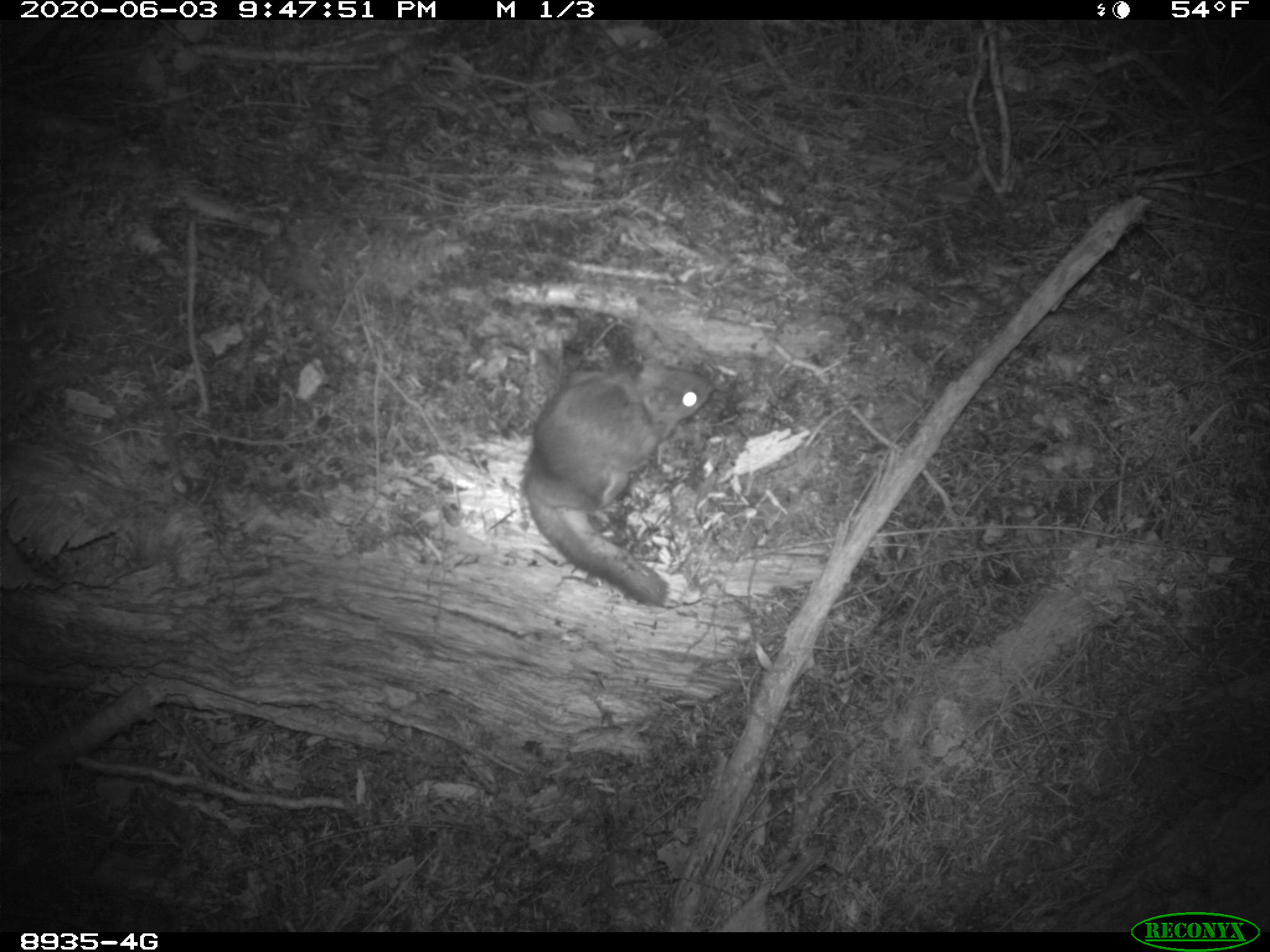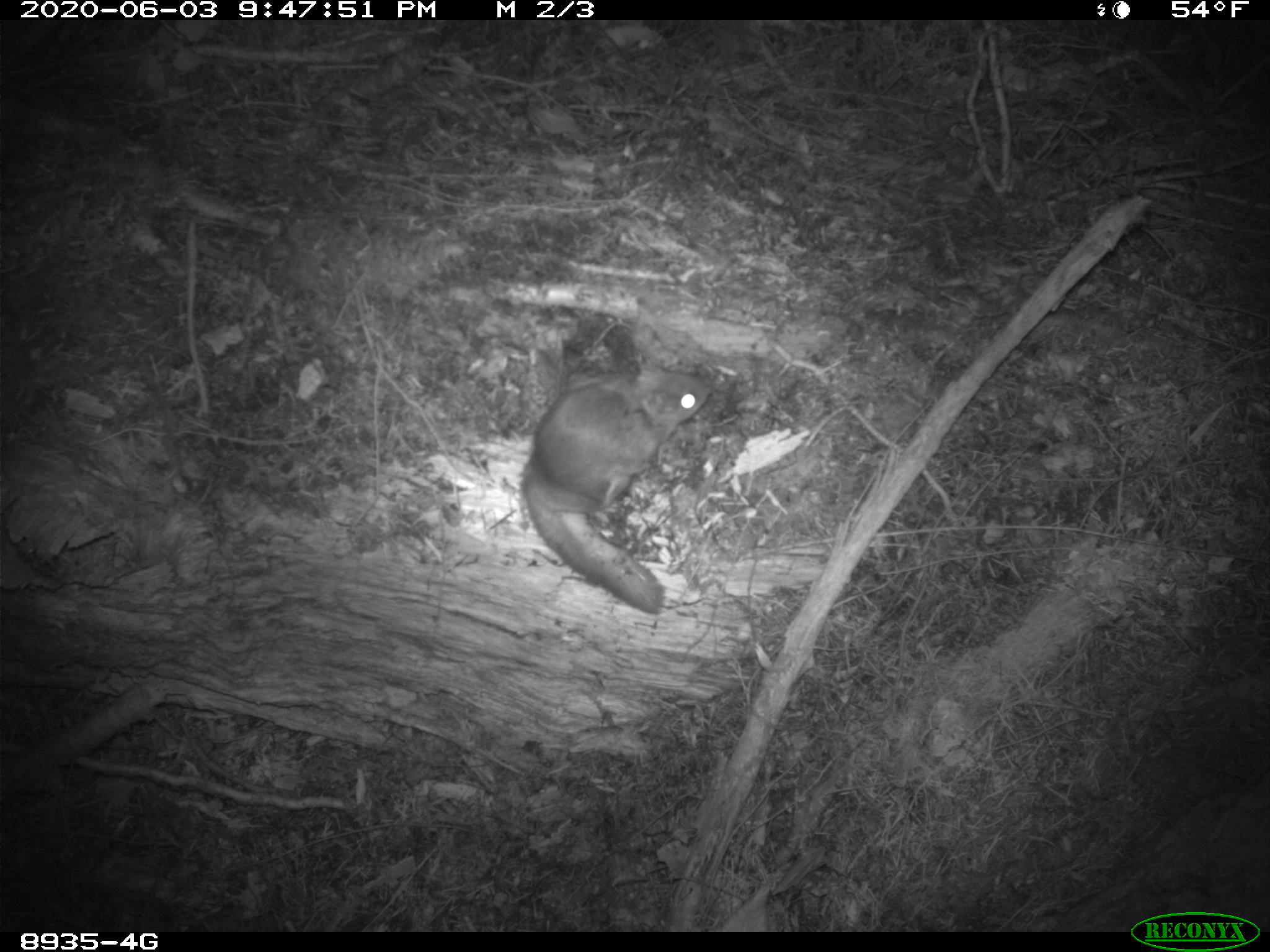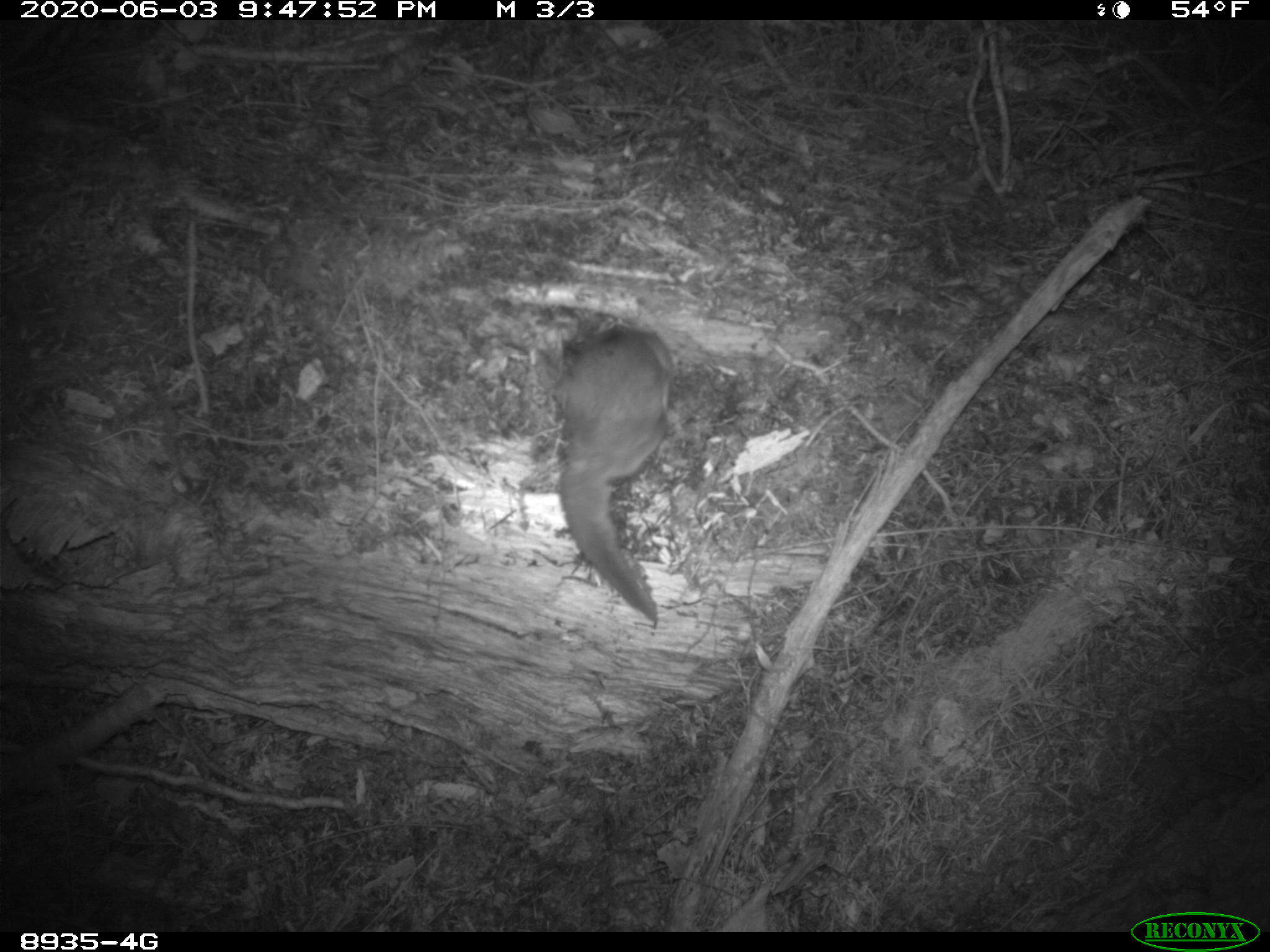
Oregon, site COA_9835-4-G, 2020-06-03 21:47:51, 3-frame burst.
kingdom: Animalia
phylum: Chordata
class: Mammalia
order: Rodentia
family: Sciuridae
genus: Glaucomys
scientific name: Glaucomys oregonensis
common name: humboldt's flying squirrel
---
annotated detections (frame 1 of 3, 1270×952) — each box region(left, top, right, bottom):
humboldt's flying squirrel: region(518, 348, 720, 612)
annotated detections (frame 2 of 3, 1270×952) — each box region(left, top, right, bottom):
humboldt's flying squirrel: region(510, 352, 727, 628)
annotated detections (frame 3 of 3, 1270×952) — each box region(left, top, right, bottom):
humboldt's flying squirrel: region(550, 304, 676, 635)